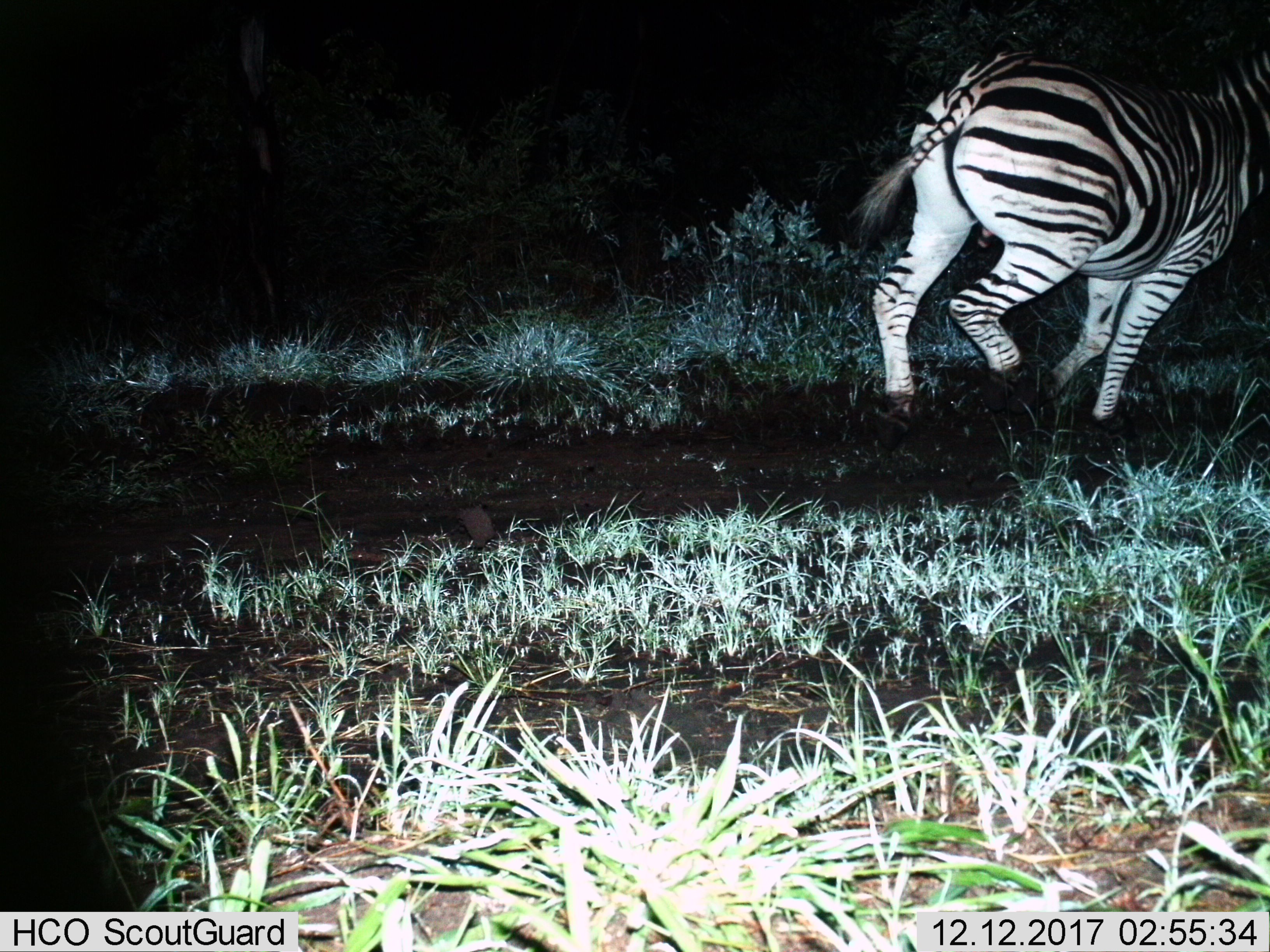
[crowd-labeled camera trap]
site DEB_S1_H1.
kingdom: Animalia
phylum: Chordata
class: Mammalia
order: Perissodactyla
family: Equidae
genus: Equus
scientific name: Equus quagga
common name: plains zebra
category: zebraplains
Zebraplains (plains zebra) (Equus quagga), count 1. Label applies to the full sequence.